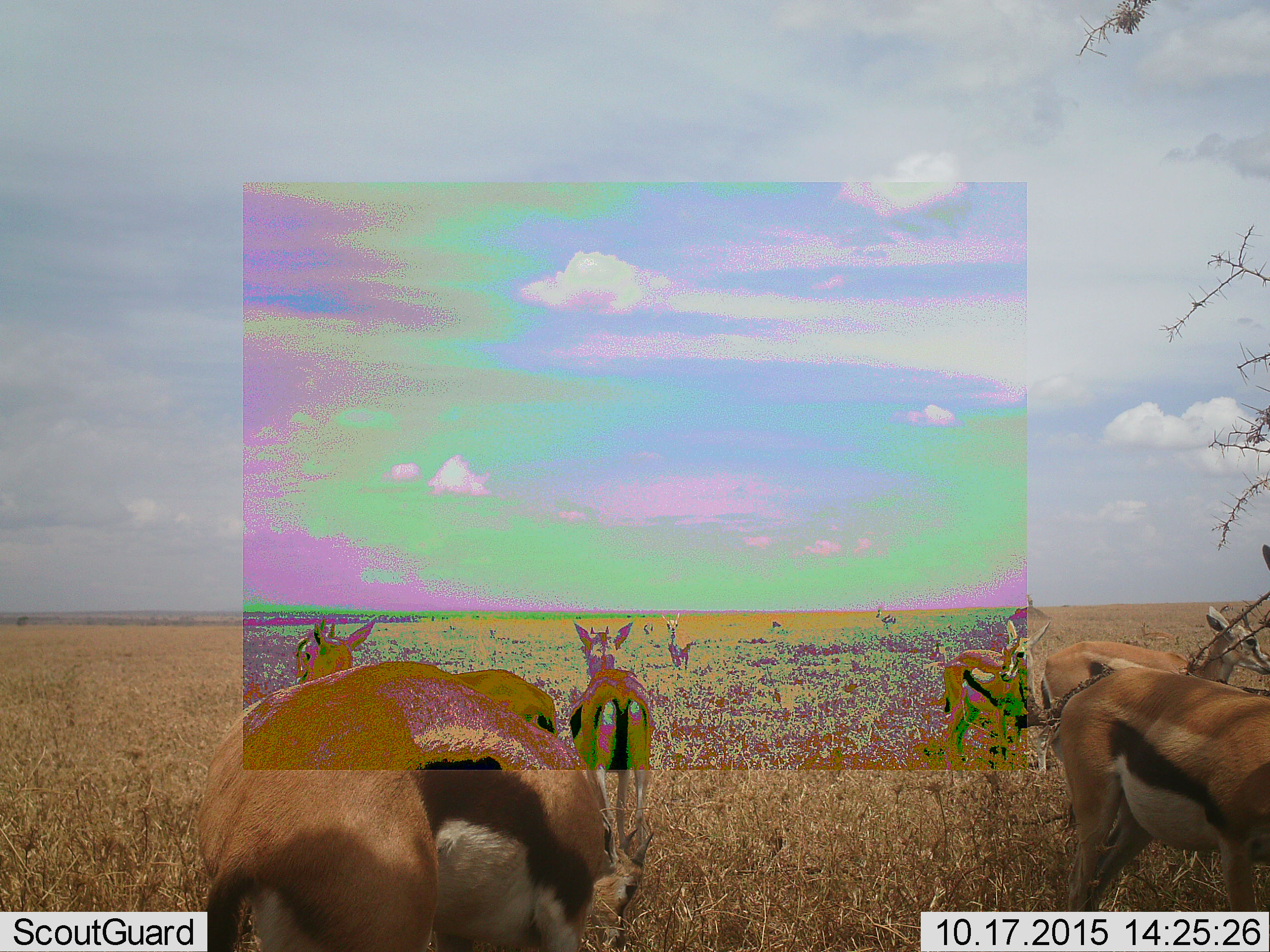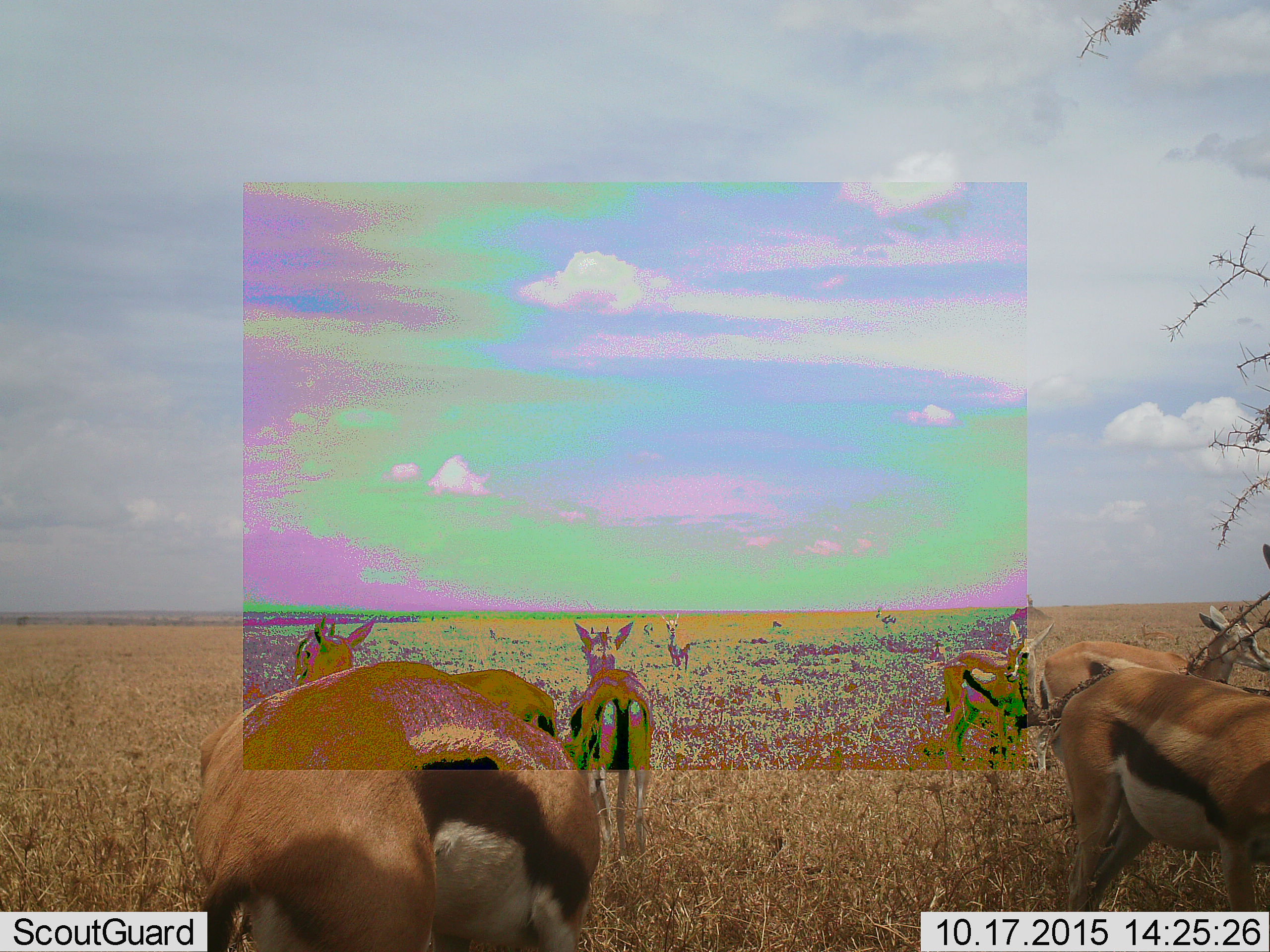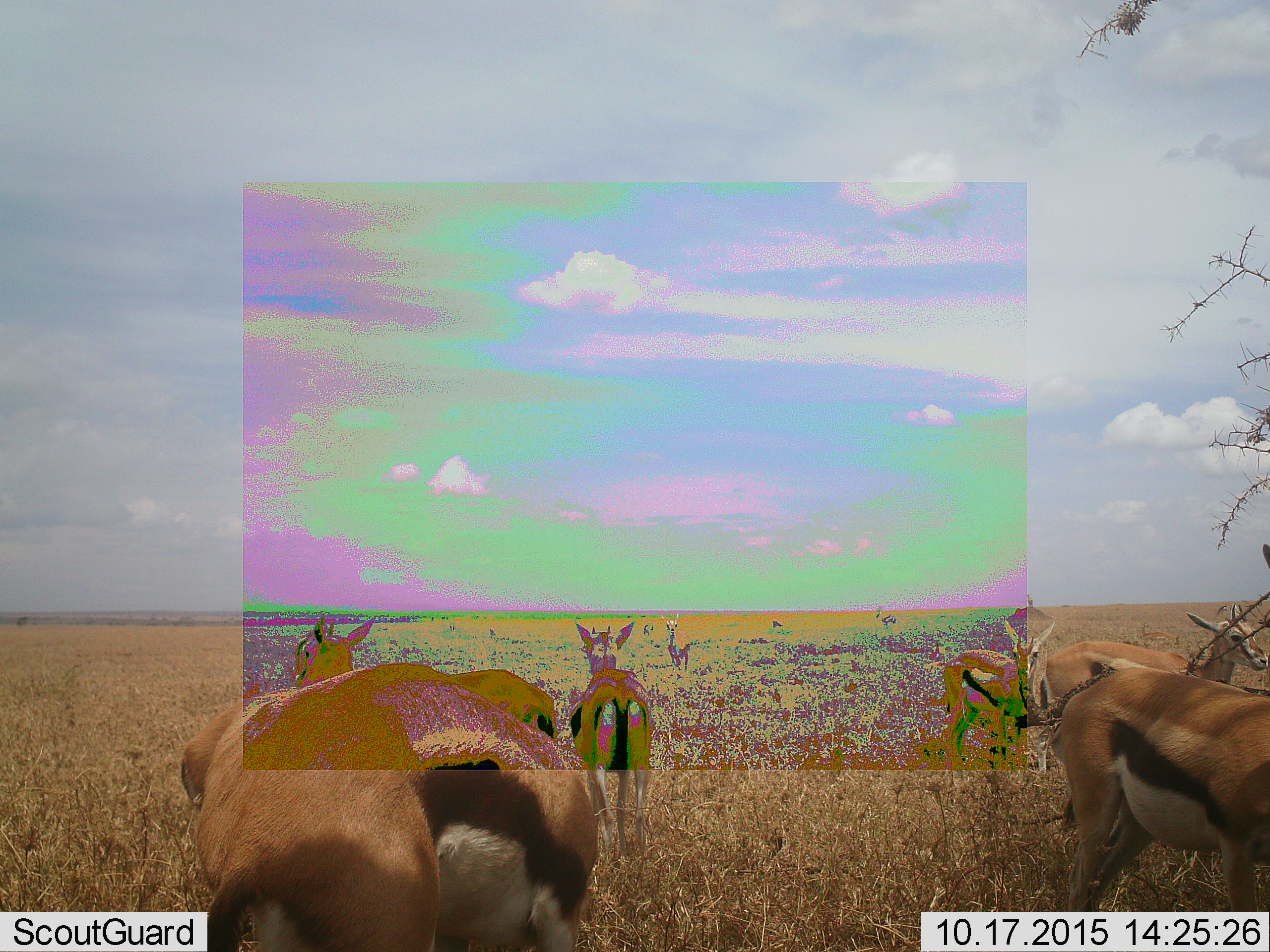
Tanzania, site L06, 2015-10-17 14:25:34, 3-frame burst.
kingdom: Animalia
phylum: Chordata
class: Mammalia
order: Artiodactyla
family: Bovidae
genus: Eudorcas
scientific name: Eudorcas thomsonii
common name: thomson's gazelle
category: gazellethomsons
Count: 11-50.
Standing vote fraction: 100%.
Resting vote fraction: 11%.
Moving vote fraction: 44%.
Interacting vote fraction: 0%.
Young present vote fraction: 33%.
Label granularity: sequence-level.